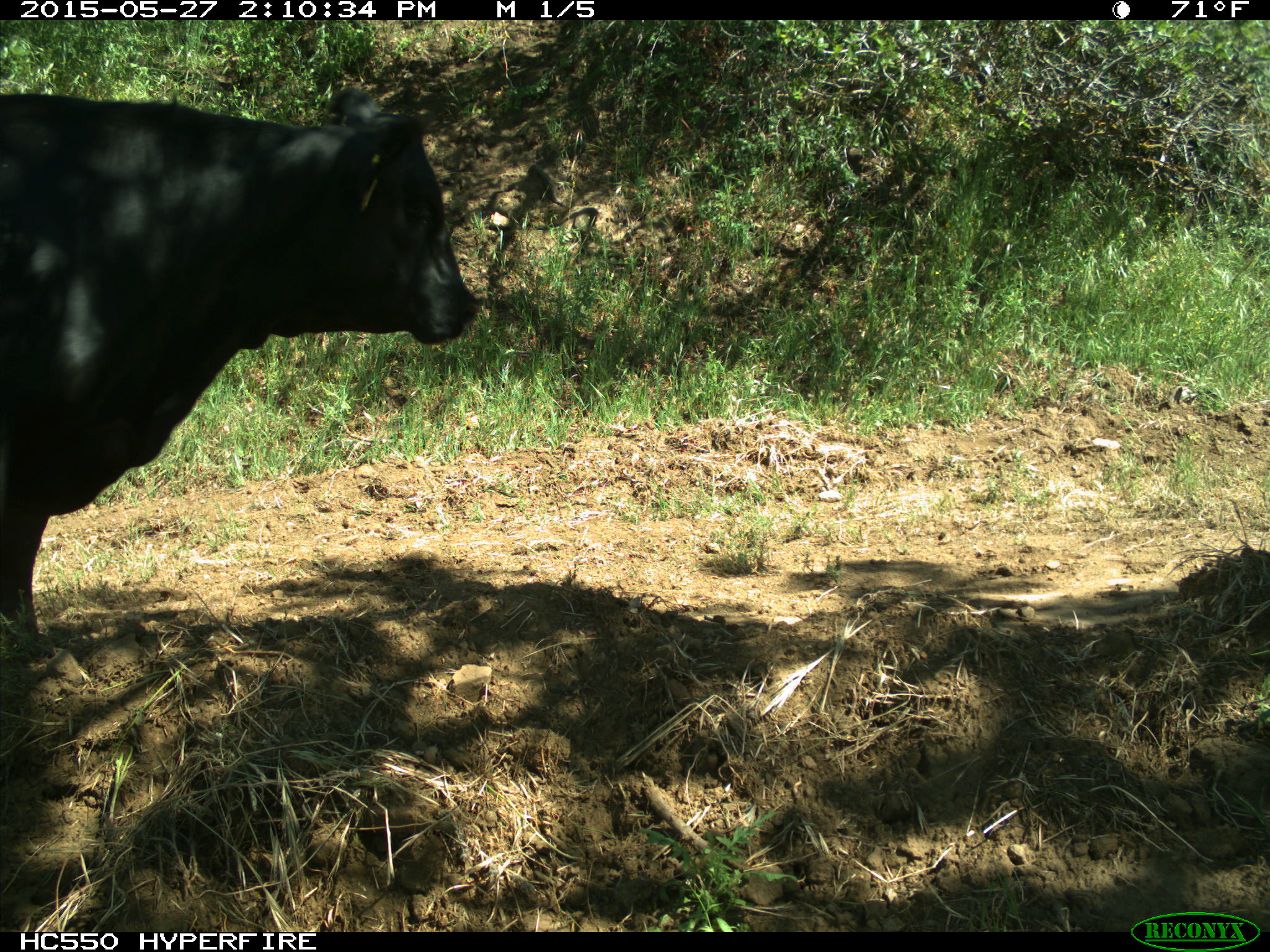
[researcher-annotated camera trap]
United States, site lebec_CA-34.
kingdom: Animalia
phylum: Chordata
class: Mammalia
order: Artiodactyla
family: Bovidae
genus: Bos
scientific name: Bos taurus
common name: domestic cow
Bos taurus (domestic cow).